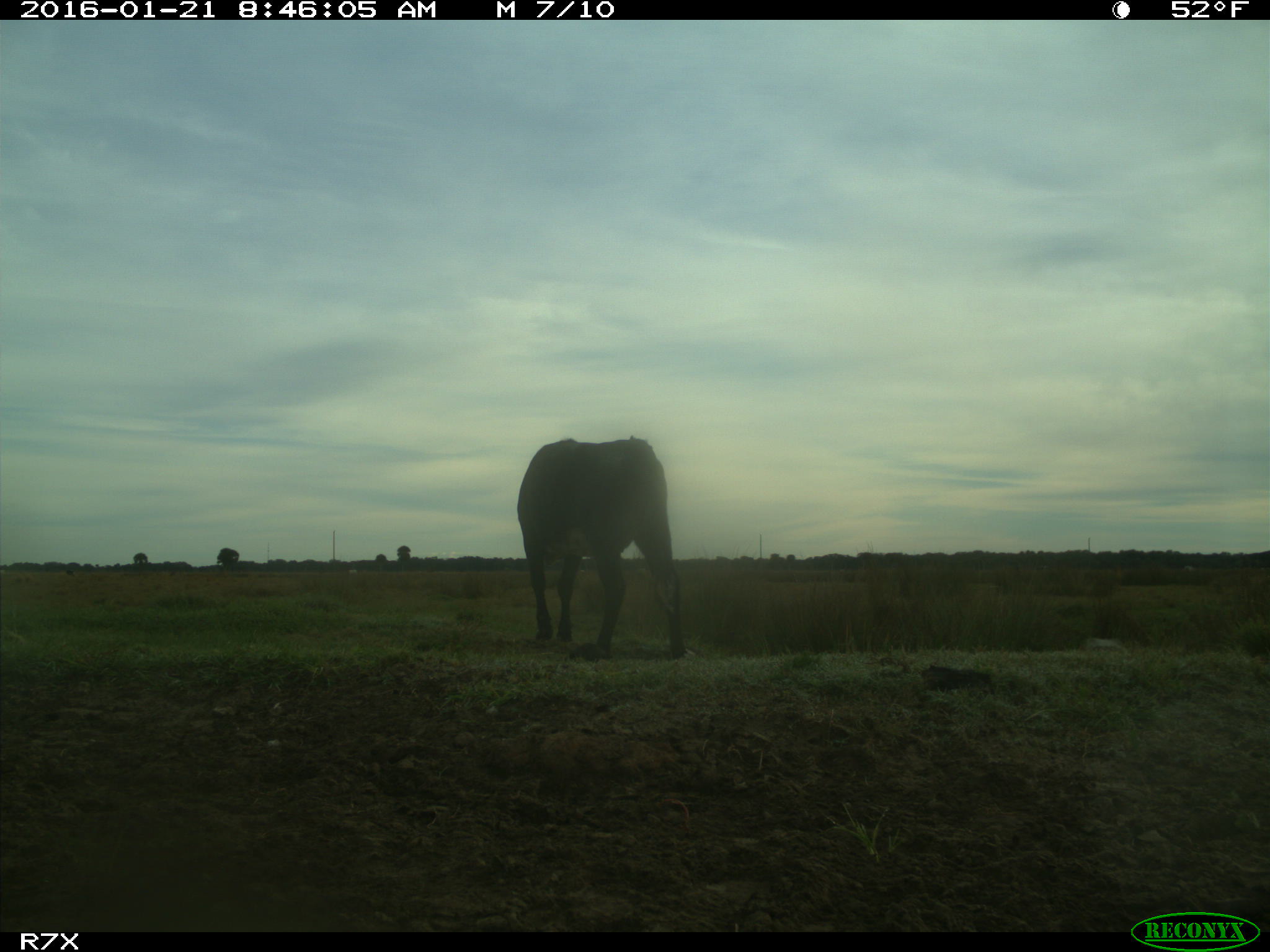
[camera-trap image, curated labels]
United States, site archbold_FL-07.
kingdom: Animalia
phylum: Chordata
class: Mammalia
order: Artiodactyla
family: Bovidae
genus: Bos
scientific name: Bos taurus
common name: domestic cow